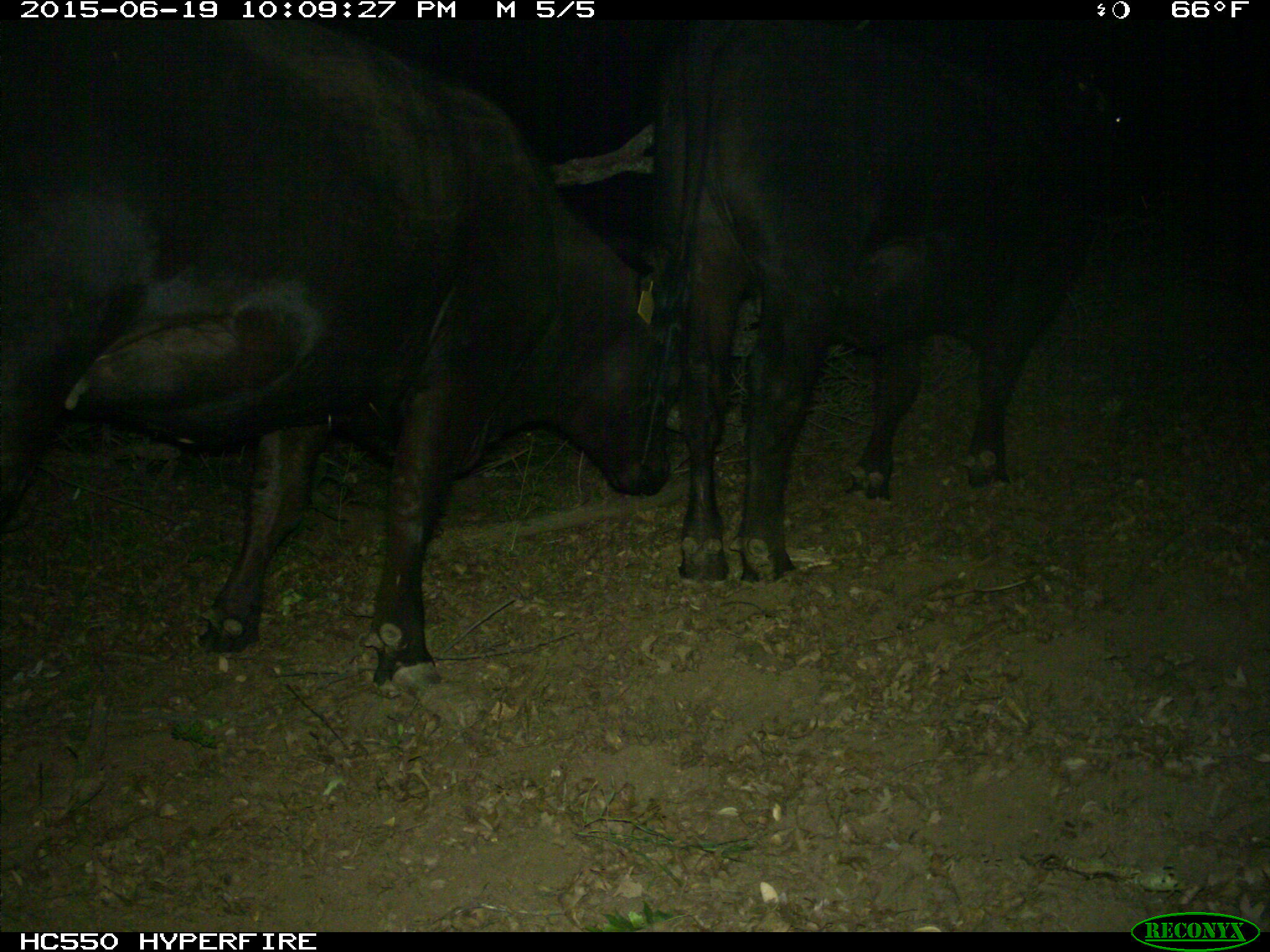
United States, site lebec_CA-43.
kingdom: Animalia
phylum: Chordata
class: Mammalia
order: Artiodactyla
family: Bovidae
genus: Bos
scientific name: Bos taurus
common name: domestic cow